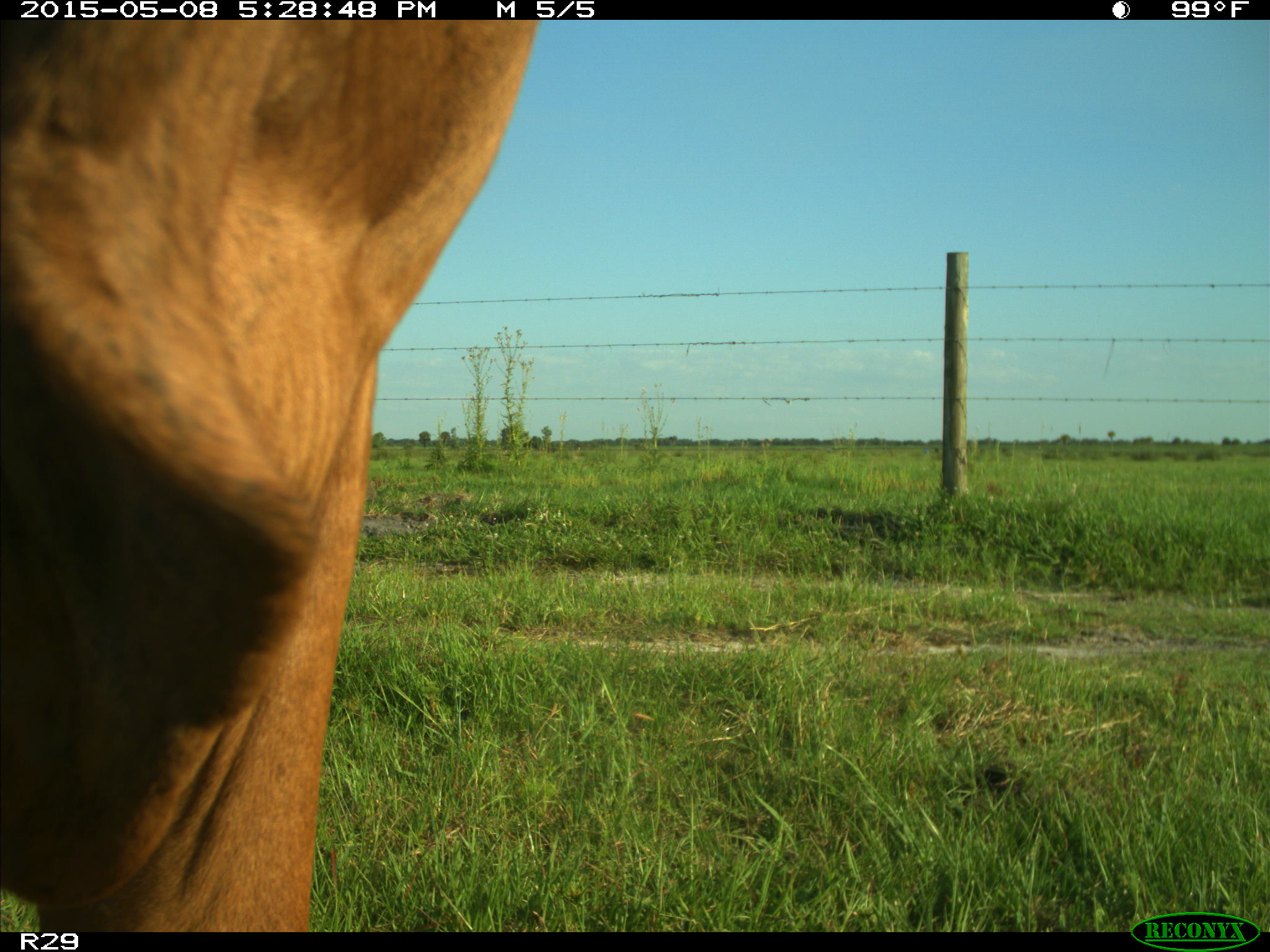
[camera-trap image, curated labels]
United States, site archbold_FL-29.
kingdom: Animalia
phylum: Chordata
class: Mammalia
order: Artiodactyla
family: Bovidae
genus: Bos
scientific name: Bos taurus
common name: domestic cow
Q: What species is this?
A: Bos taurus (domestic cow).